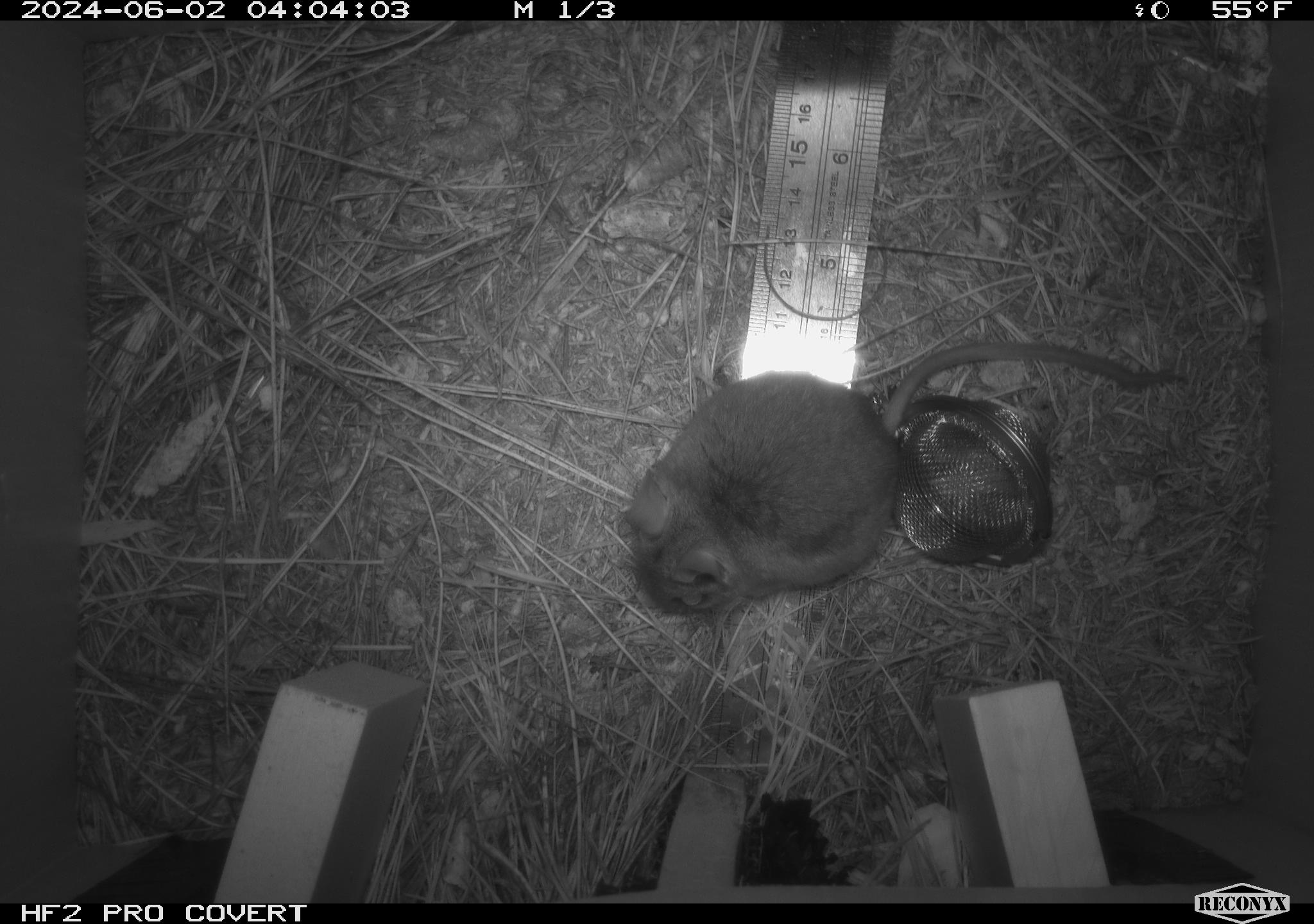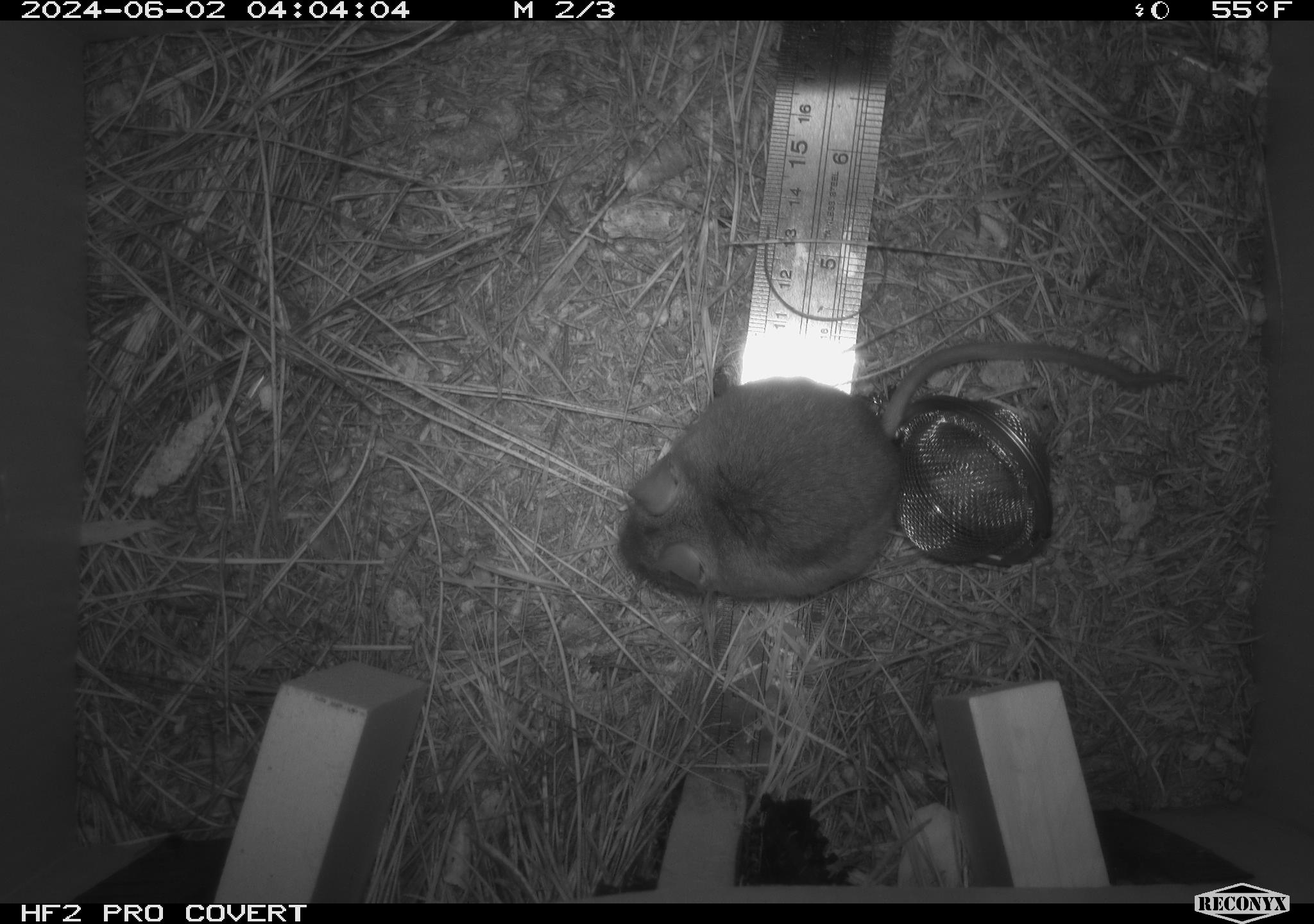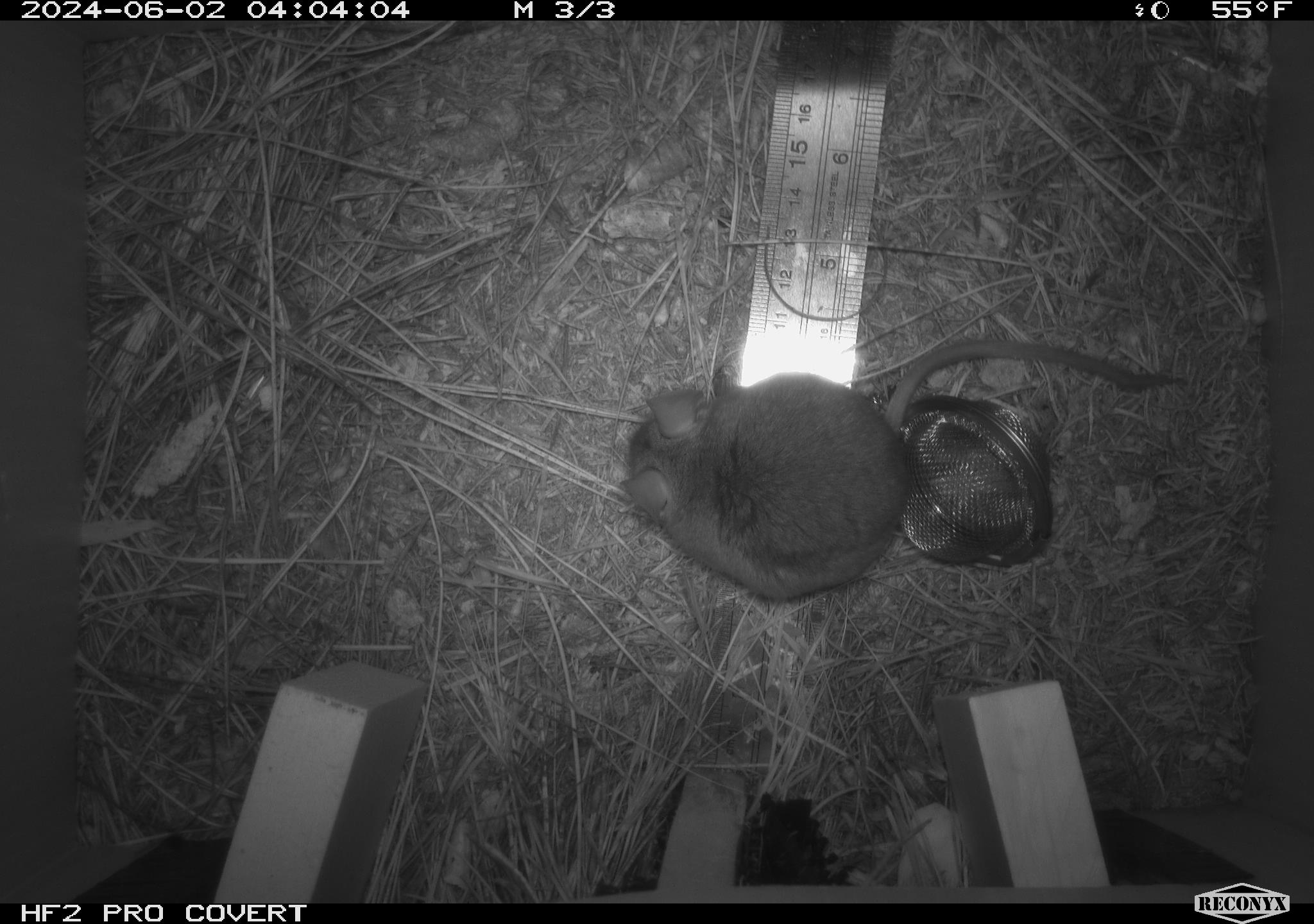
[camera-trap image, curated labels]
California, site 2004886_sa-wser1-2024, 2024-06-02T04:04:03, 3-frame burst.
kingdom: Animalia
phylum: Chordata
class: Mammalia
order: Rodentia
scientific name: Rodentia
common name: mouse species